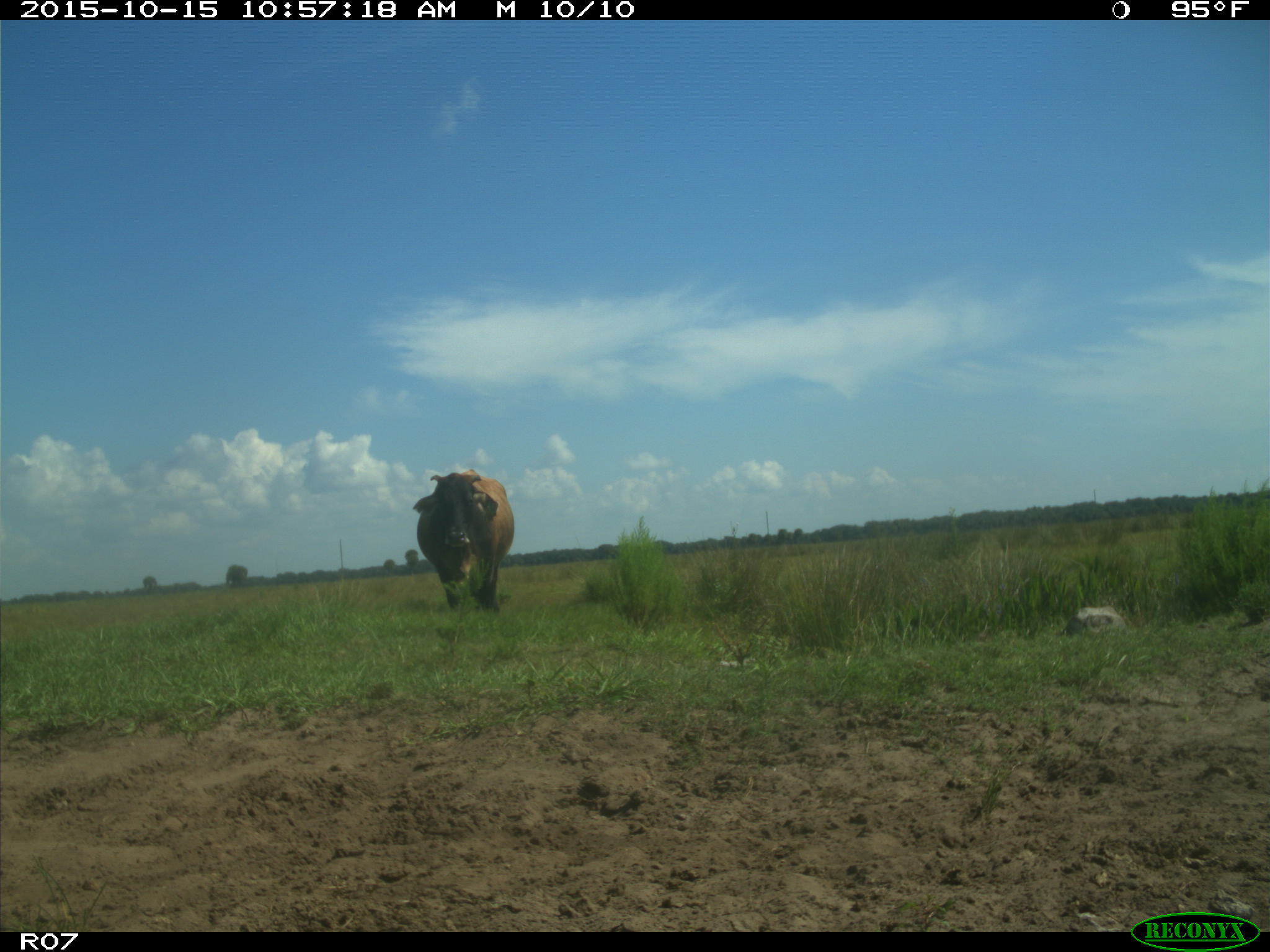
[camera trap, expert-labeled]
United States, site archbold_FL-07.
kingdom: Animalia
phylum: Chordata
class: Mammalia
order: Artiodactyla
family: Bovidae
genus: Bos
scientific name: Bos taurus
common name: domestic cow